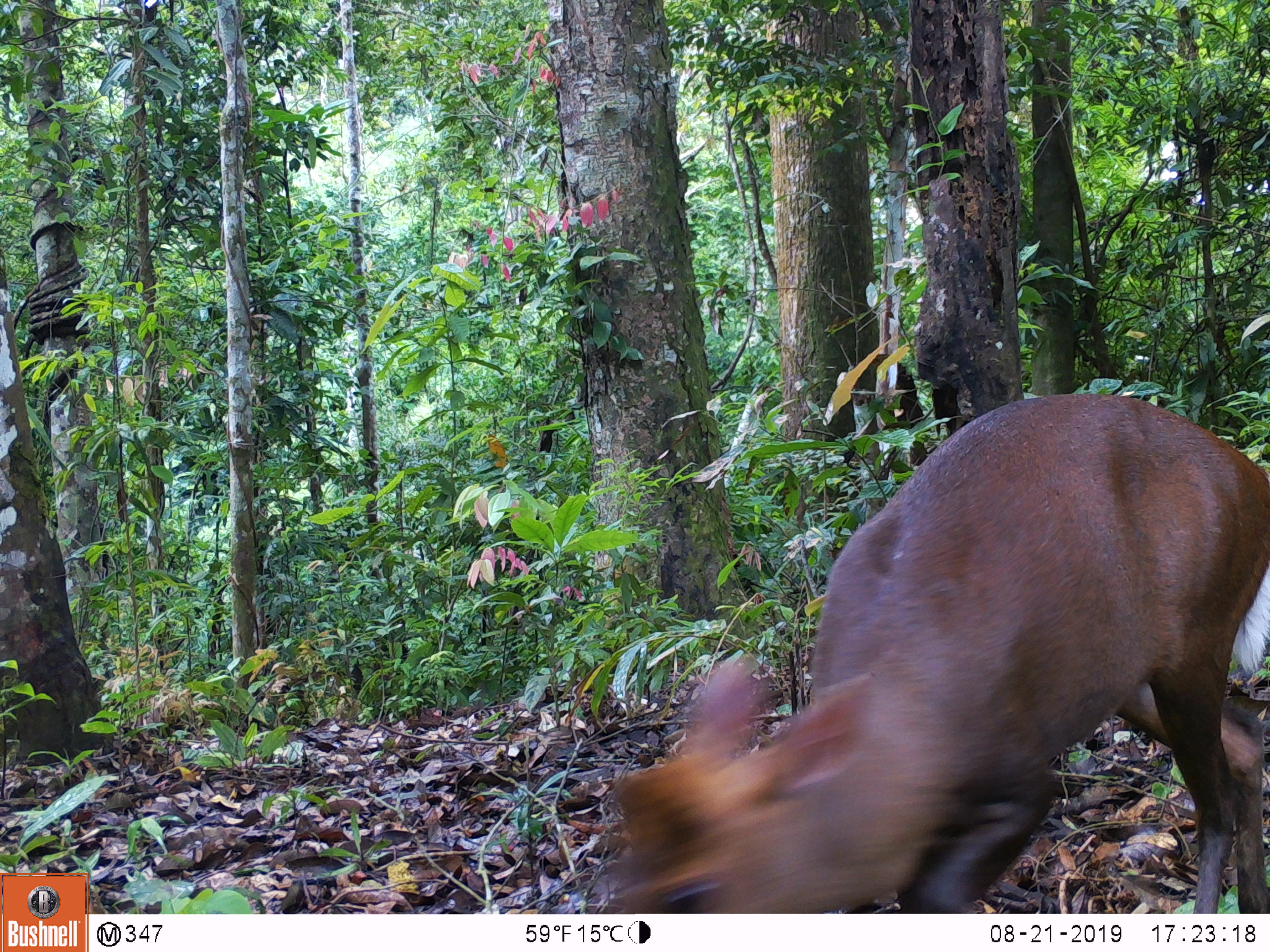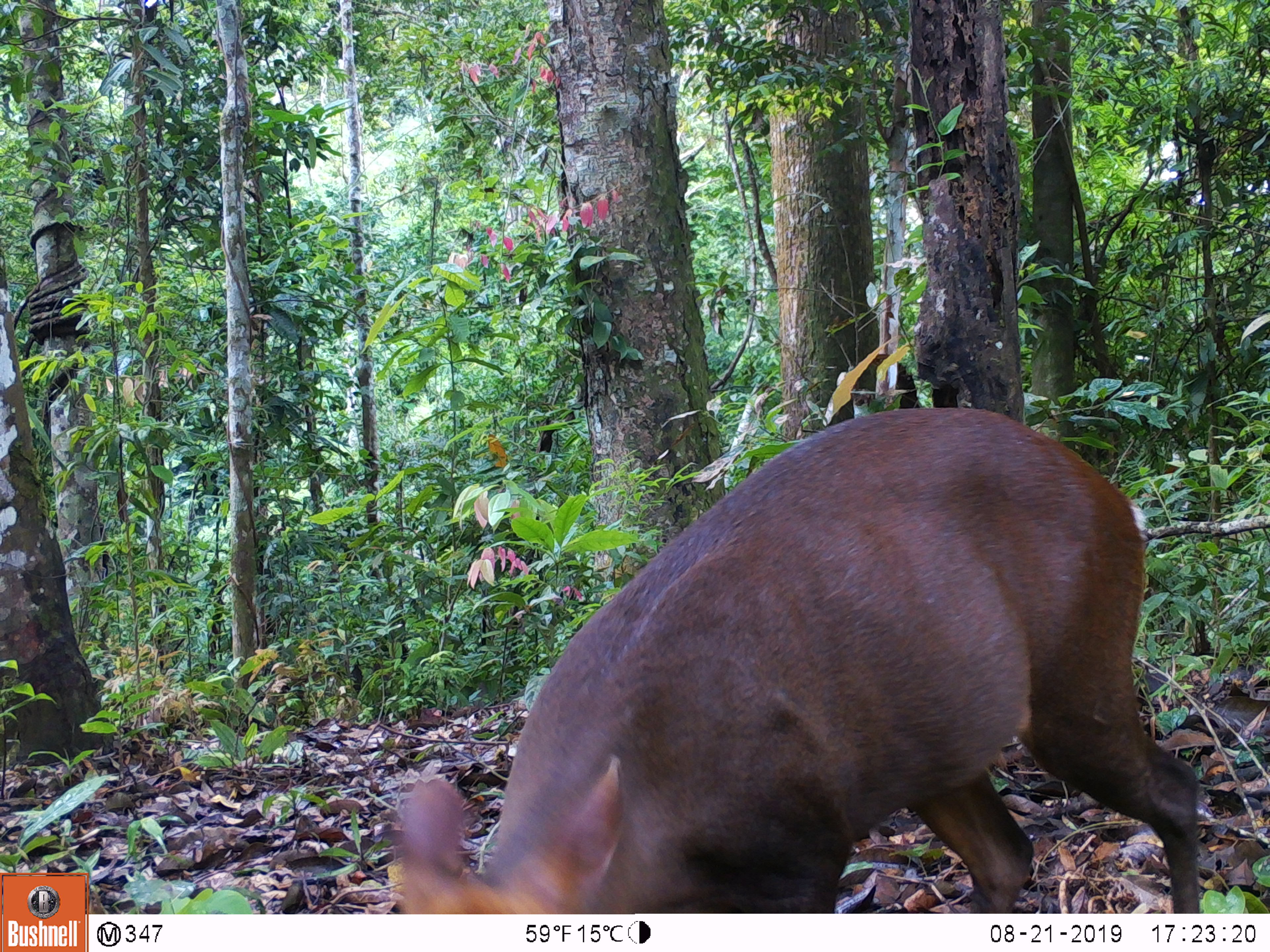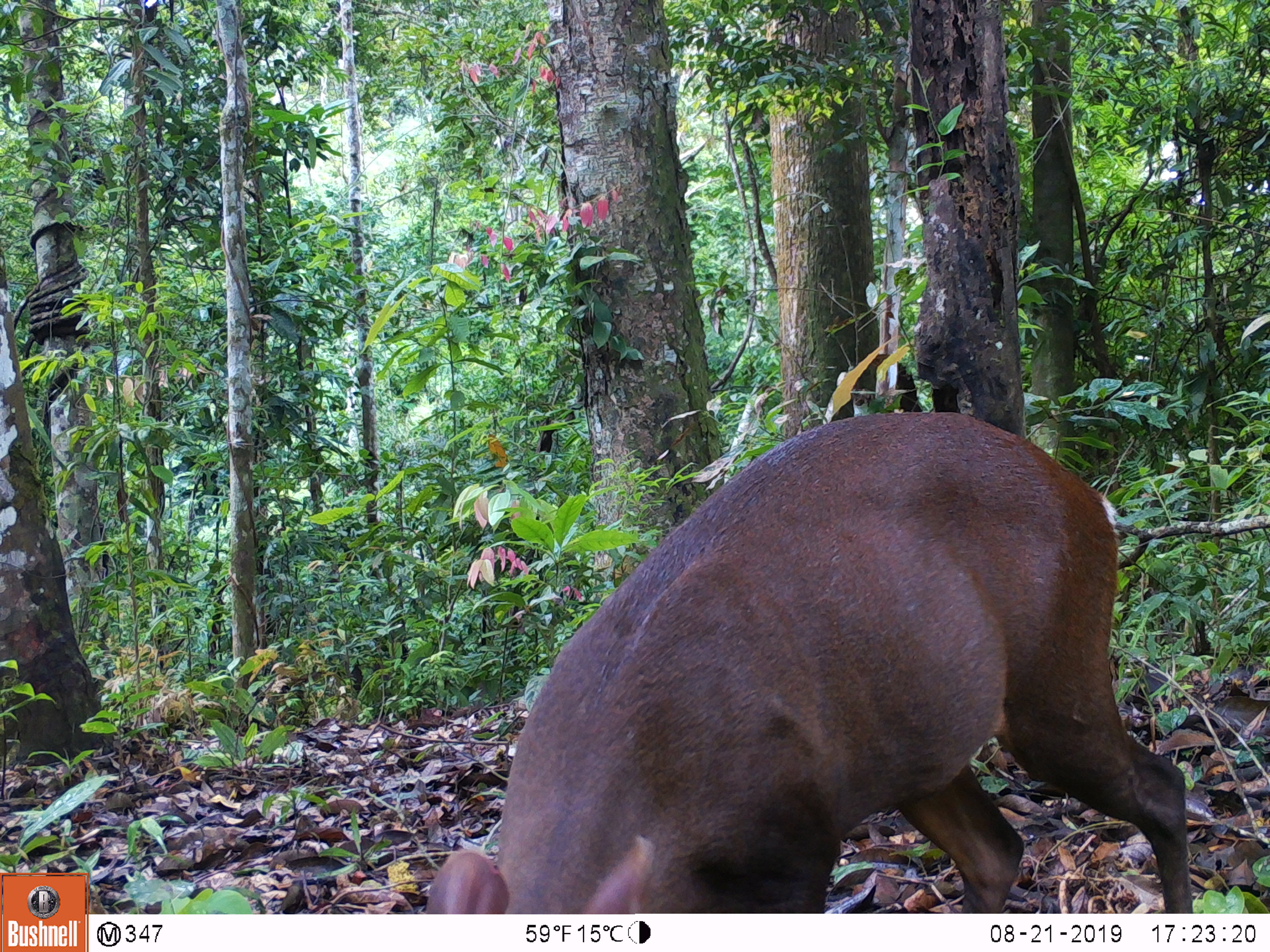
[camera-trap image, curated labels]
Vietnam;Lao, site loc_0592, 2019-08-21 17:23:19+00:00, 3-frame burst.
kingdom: Animalia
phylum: Chordata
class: Mammalia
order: Artiodactyla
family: Cervidae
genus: Muntiacus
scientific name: Muntiacus rooseveltorum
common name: roosevelt's muntjac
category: roosevelts muntjac group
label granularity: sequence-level